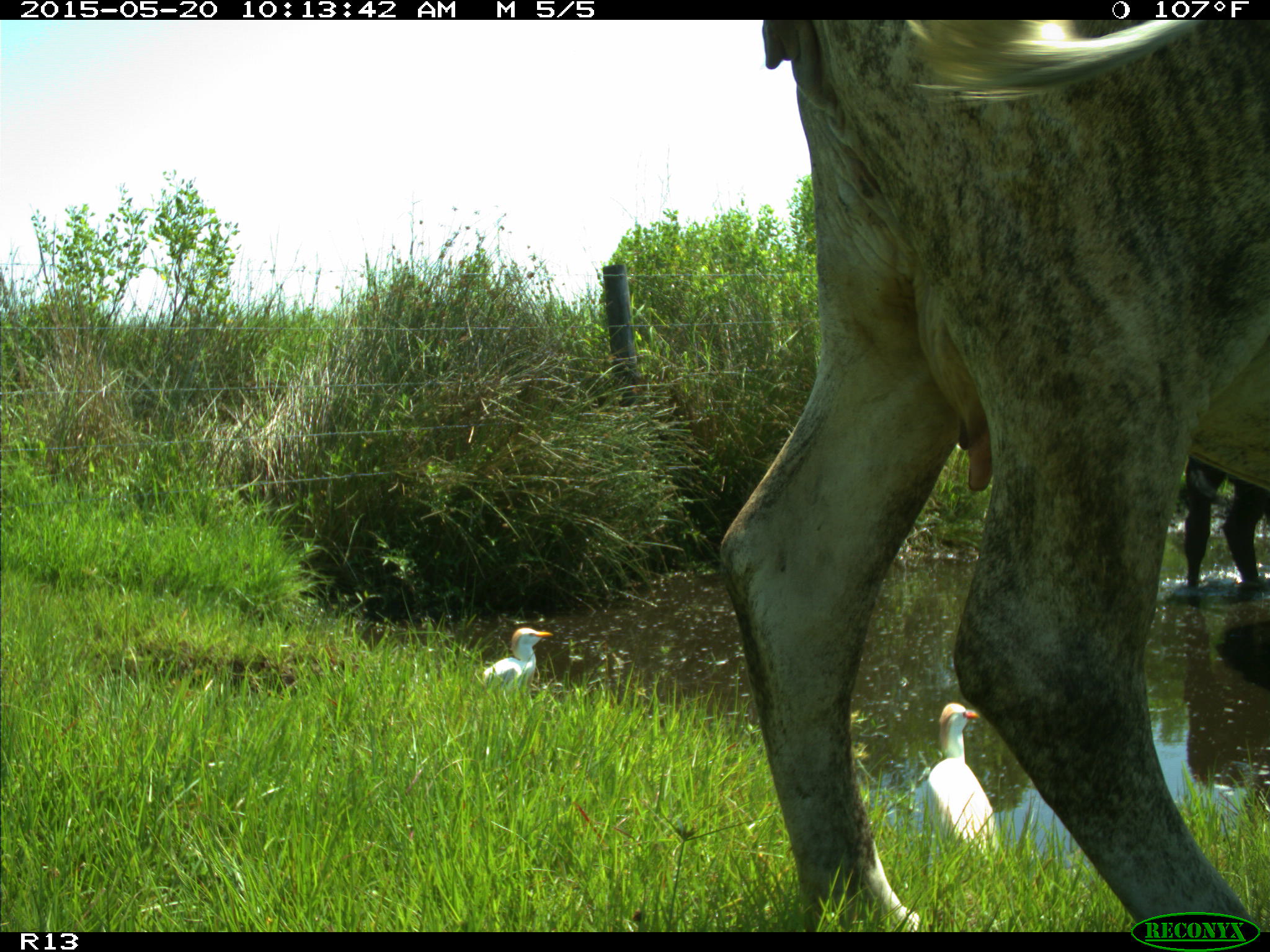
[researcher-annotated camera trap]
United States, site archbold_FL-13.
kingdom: Animalia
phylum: Chordata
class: Mammalia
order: Artiodactyla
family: Bovidae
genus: Bos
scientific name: Bos taurus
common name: domestic cow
Bos taurus (domestic cow).